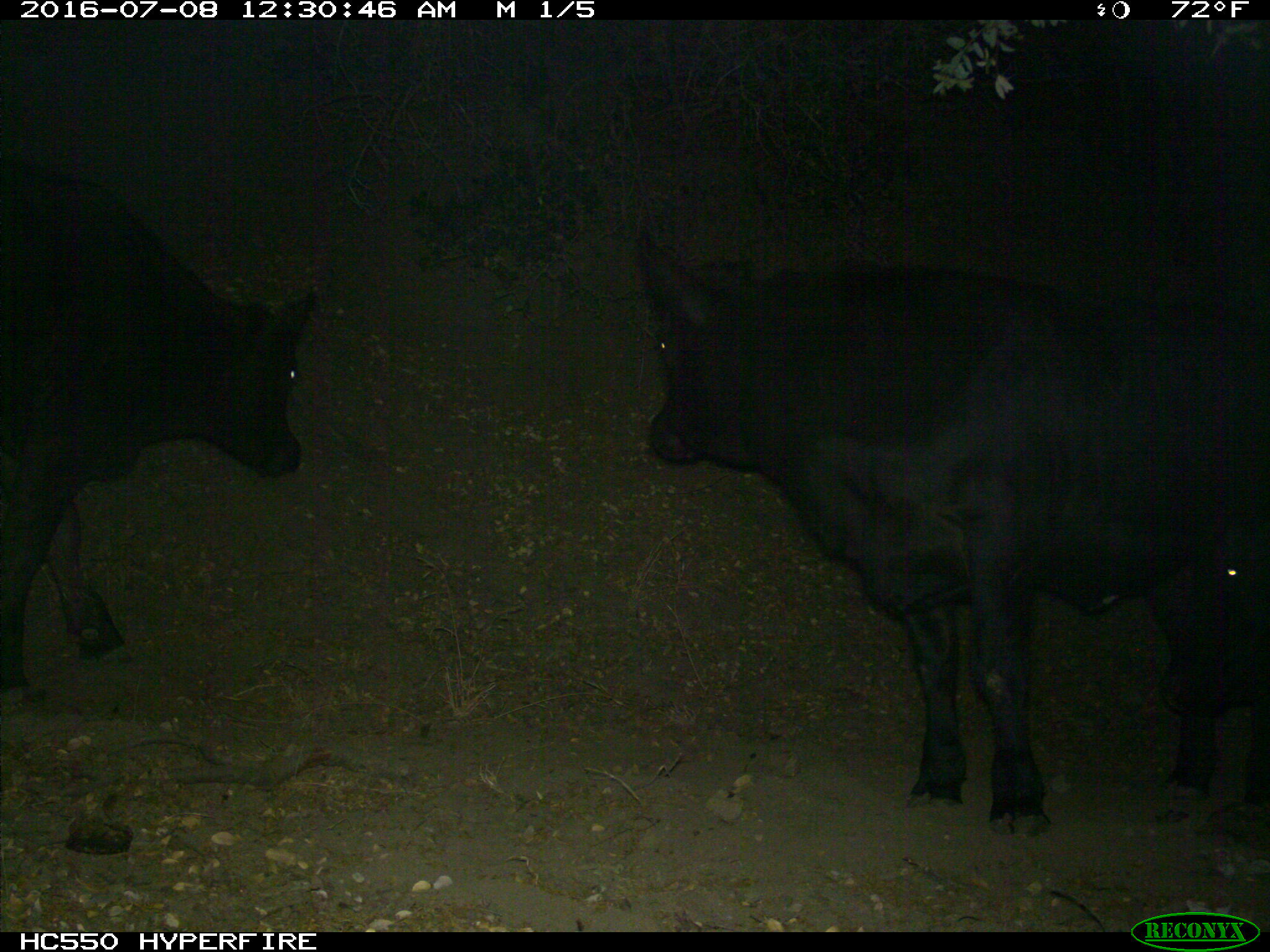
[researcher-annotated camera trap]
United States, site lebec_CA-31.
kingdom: Animalia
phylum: Chordata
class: Mammalia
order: Artiodactyla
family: Bovidae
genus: Bos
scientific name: Bos taurus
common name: domestic cow